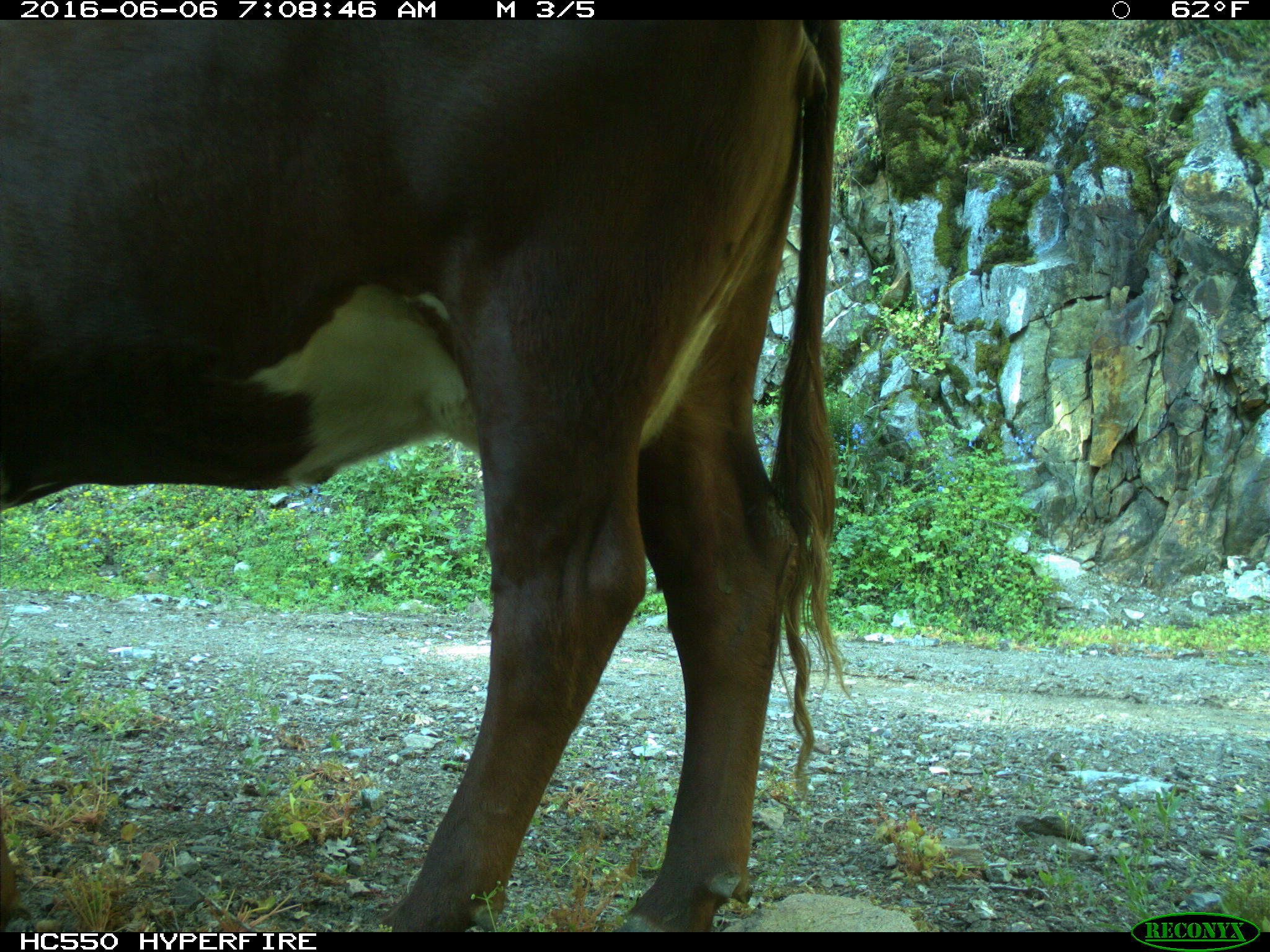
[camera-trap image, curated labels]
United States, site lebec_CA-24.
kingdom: Animalia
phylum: Chordata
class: Mammalia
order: Artiodactyla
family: Bovidae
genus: Bos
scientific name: Bos taurus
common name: domestic cow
Bos taurus (domestic cow).